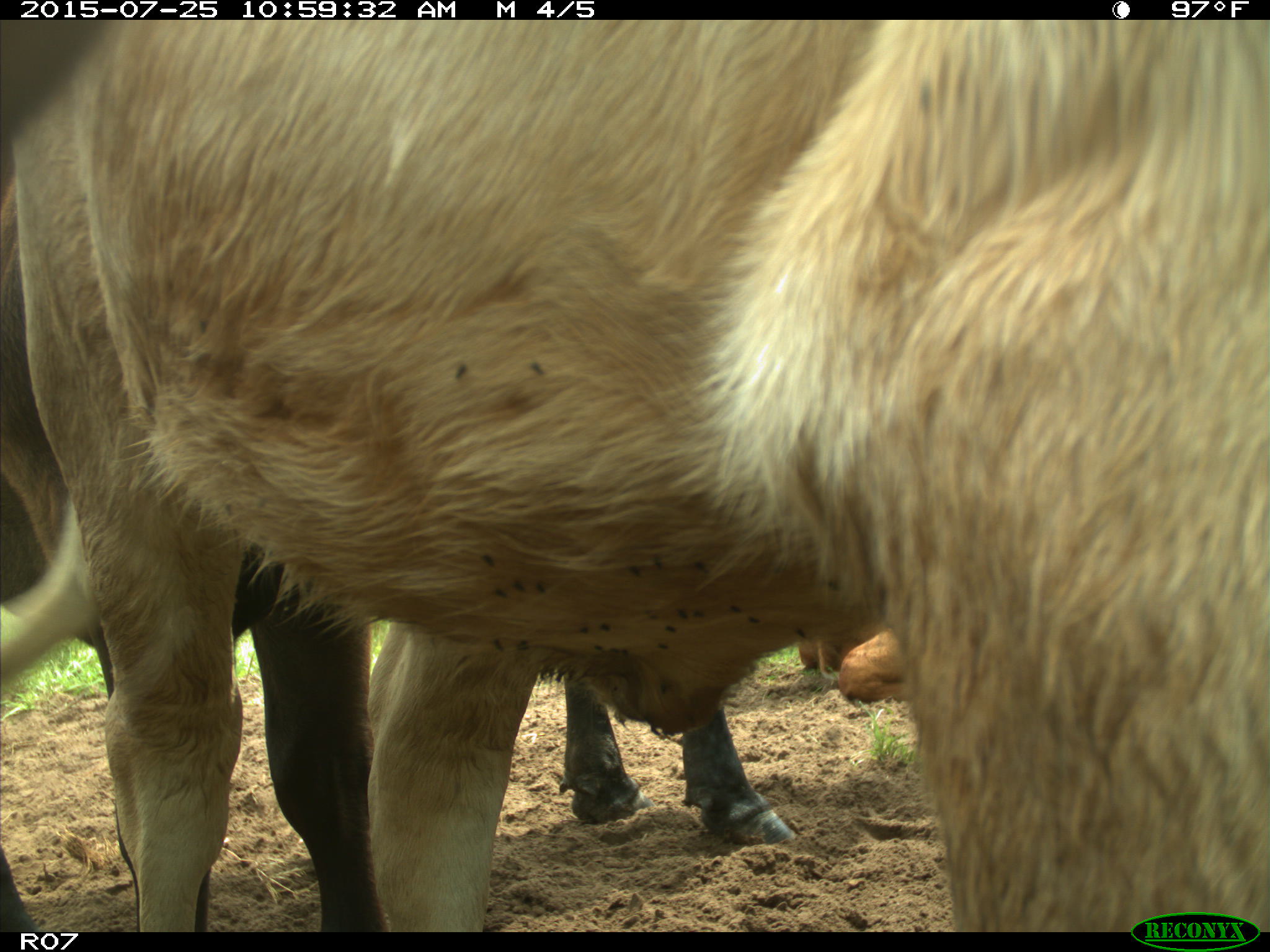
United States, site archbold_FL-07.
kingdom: Animalia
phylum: Chordata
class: Mammalia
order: Artiodactyla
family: Bovidae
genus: Bos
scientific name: Bos taurus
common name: domestic cow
Bos taurus (domestic cow).